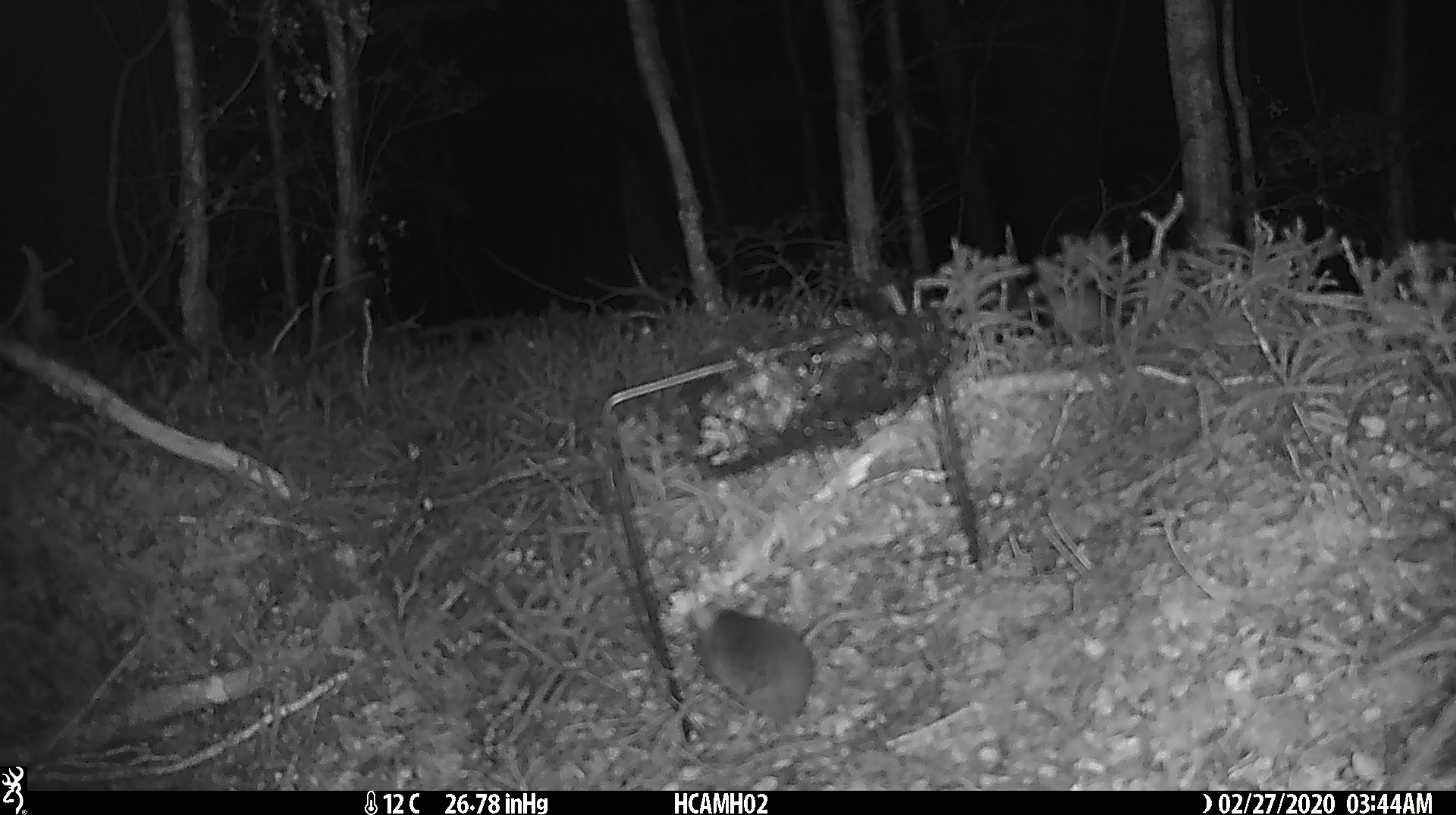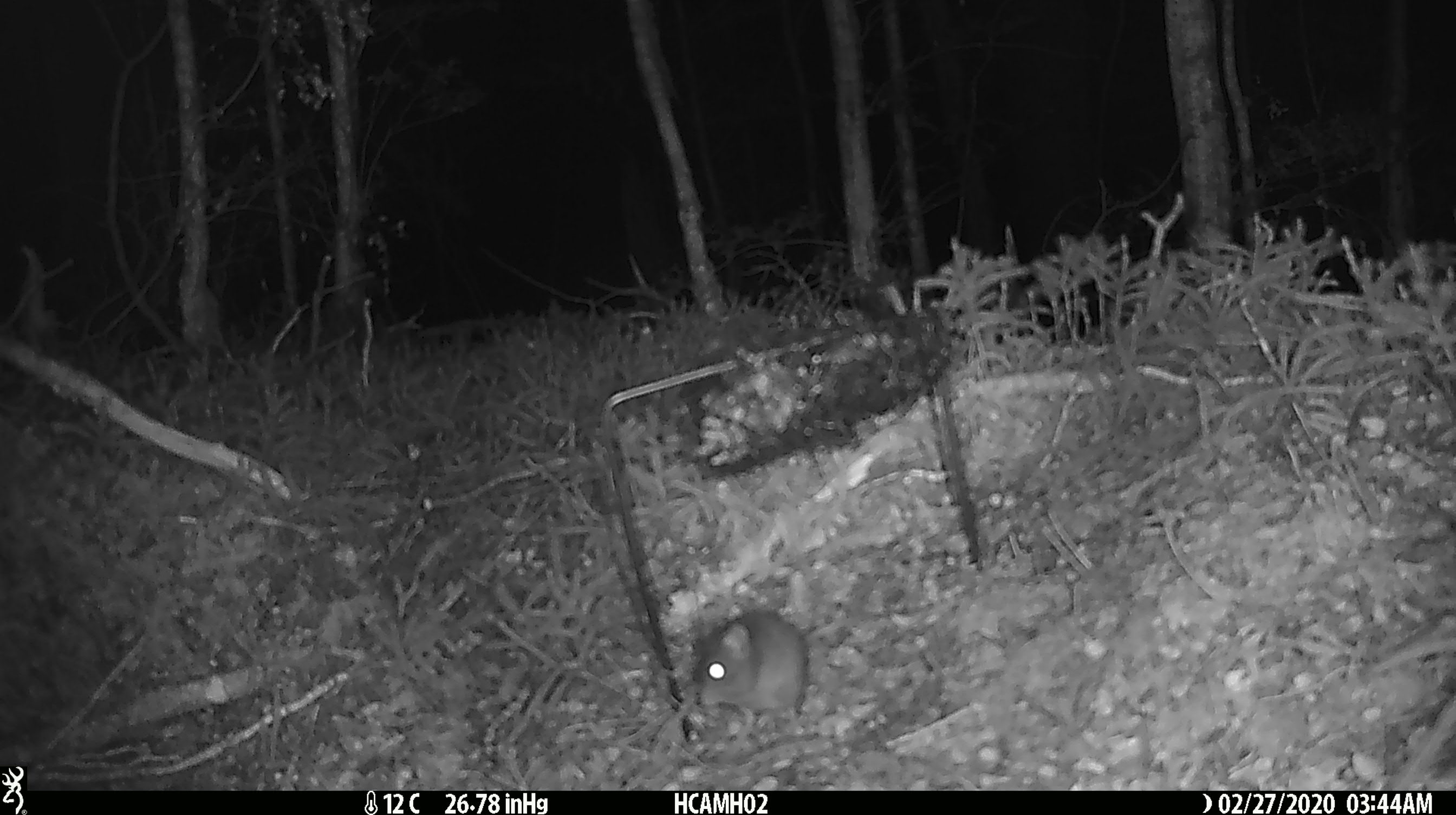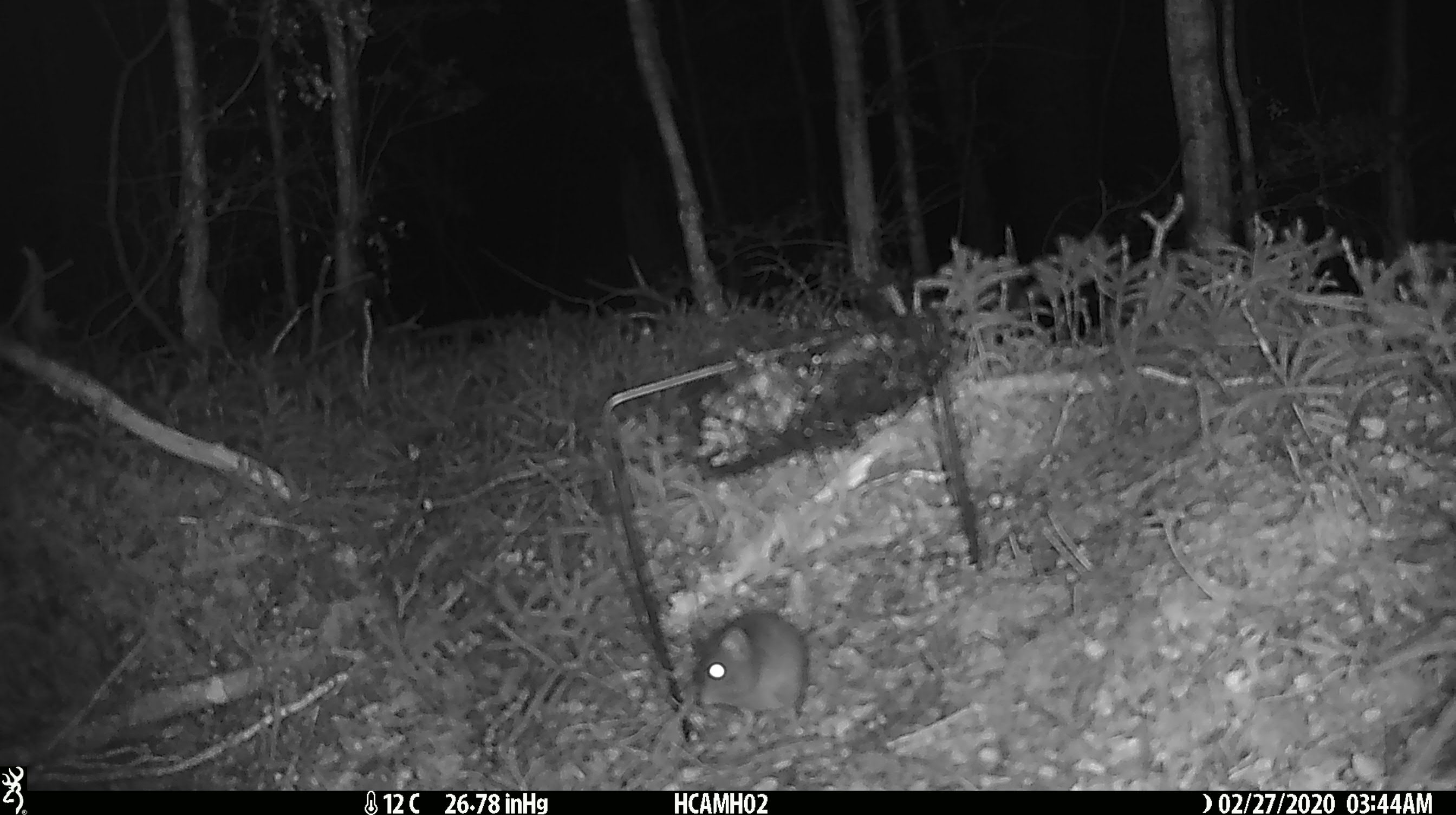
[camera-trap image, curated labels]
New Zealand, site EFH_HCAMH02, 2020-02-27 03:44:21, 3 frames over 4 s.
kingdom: Animalia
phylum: Chordata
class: Mammalia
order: Rodentia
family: Muridae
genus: Mus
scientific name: Mus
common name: mouse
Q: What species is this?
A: Mouse (Mus).